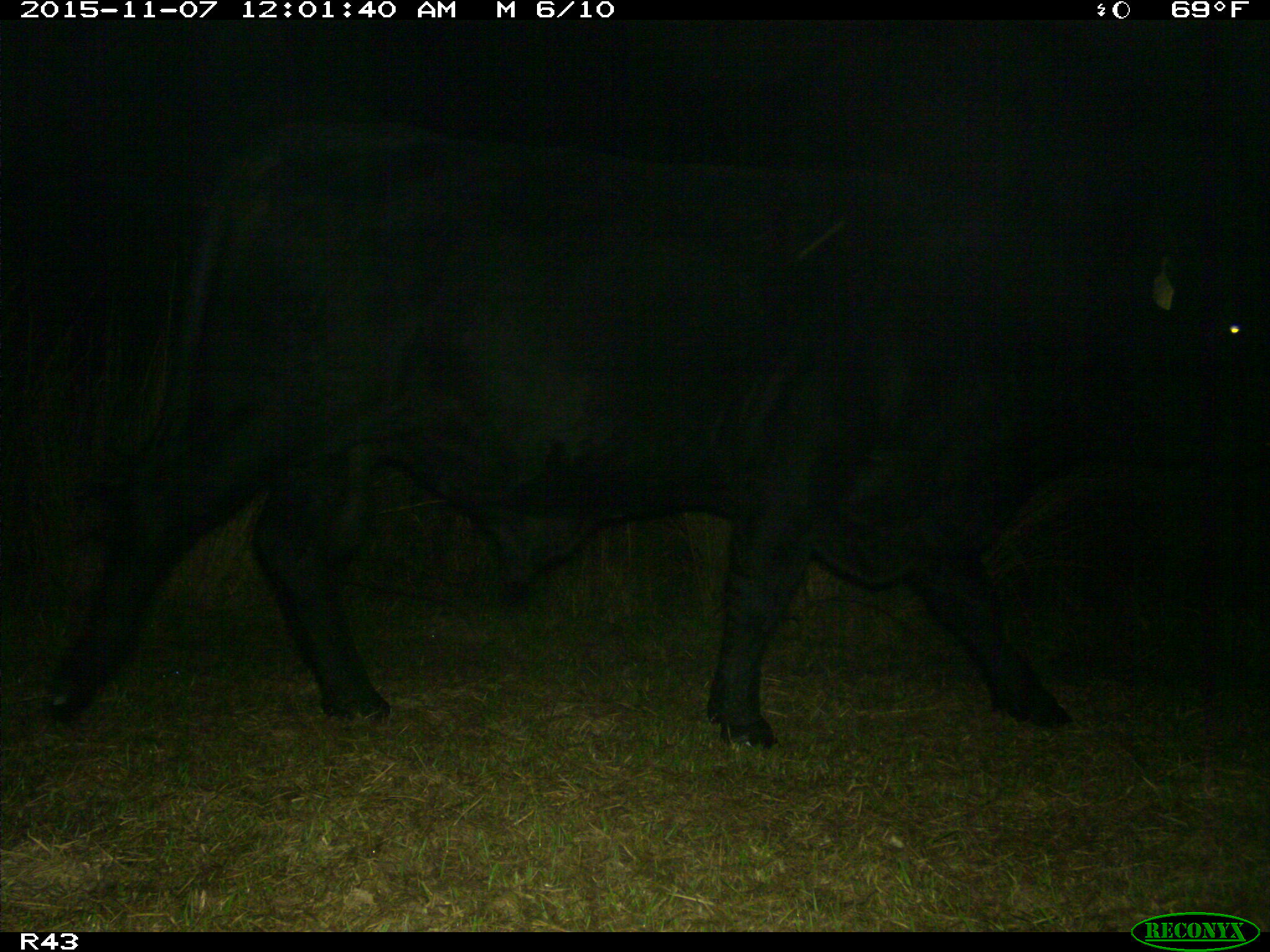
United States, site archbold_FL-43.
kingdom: Animalia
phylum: Chordata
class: Mammalia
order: Artiodactyla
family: Bovidae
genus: Bos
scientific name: Bos taurus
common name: domestic cow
Bos taurus (domestic cow).